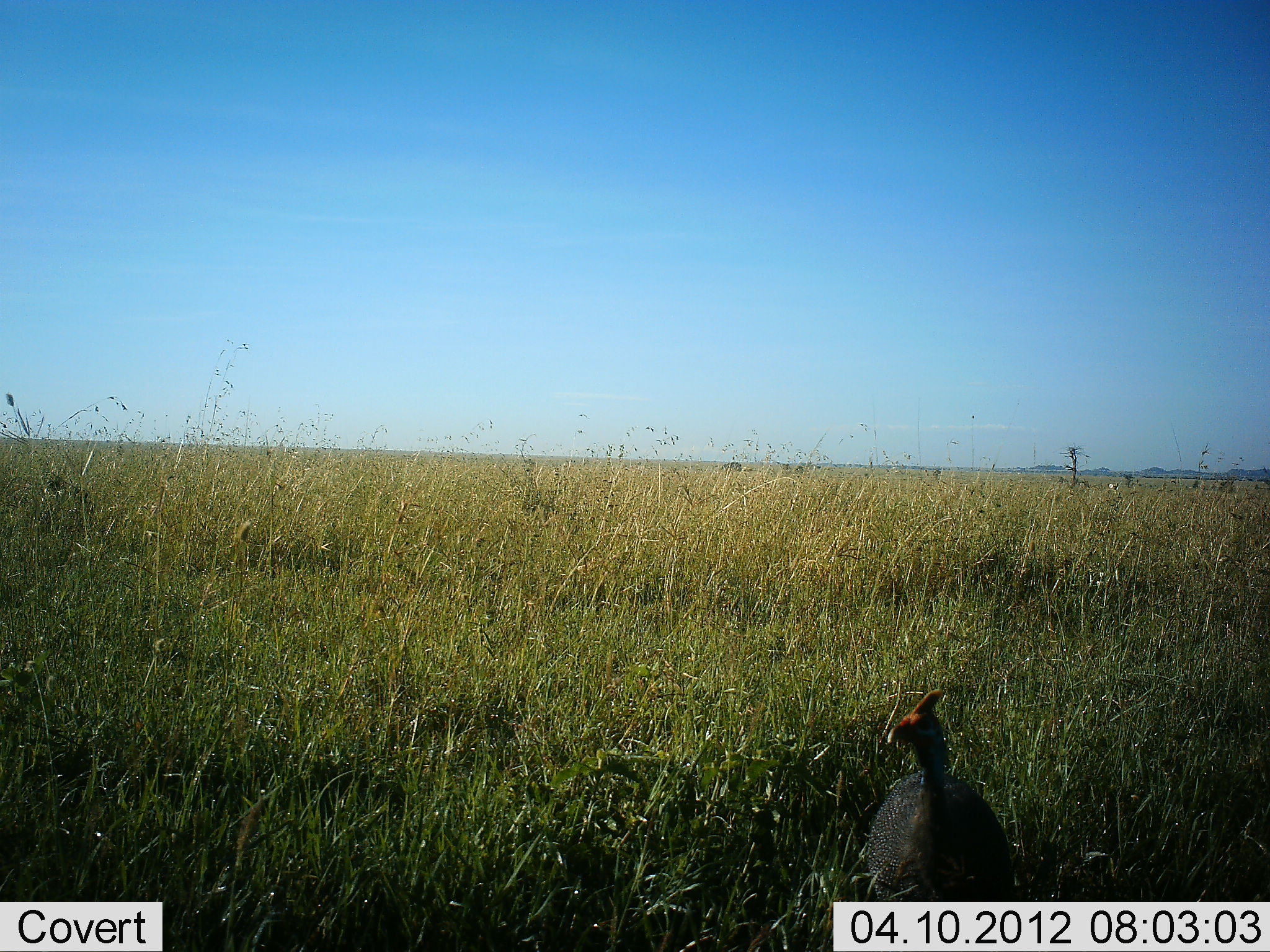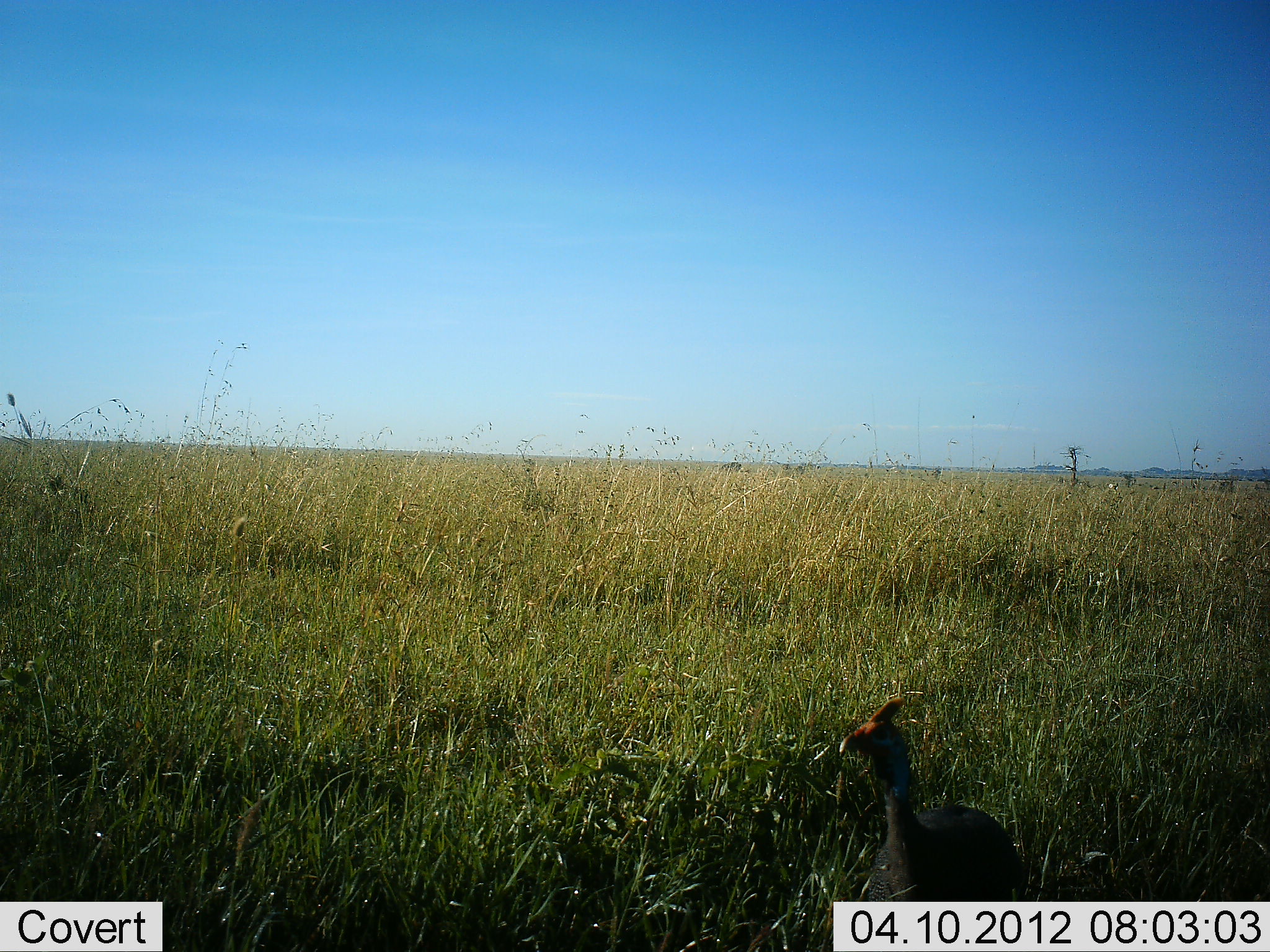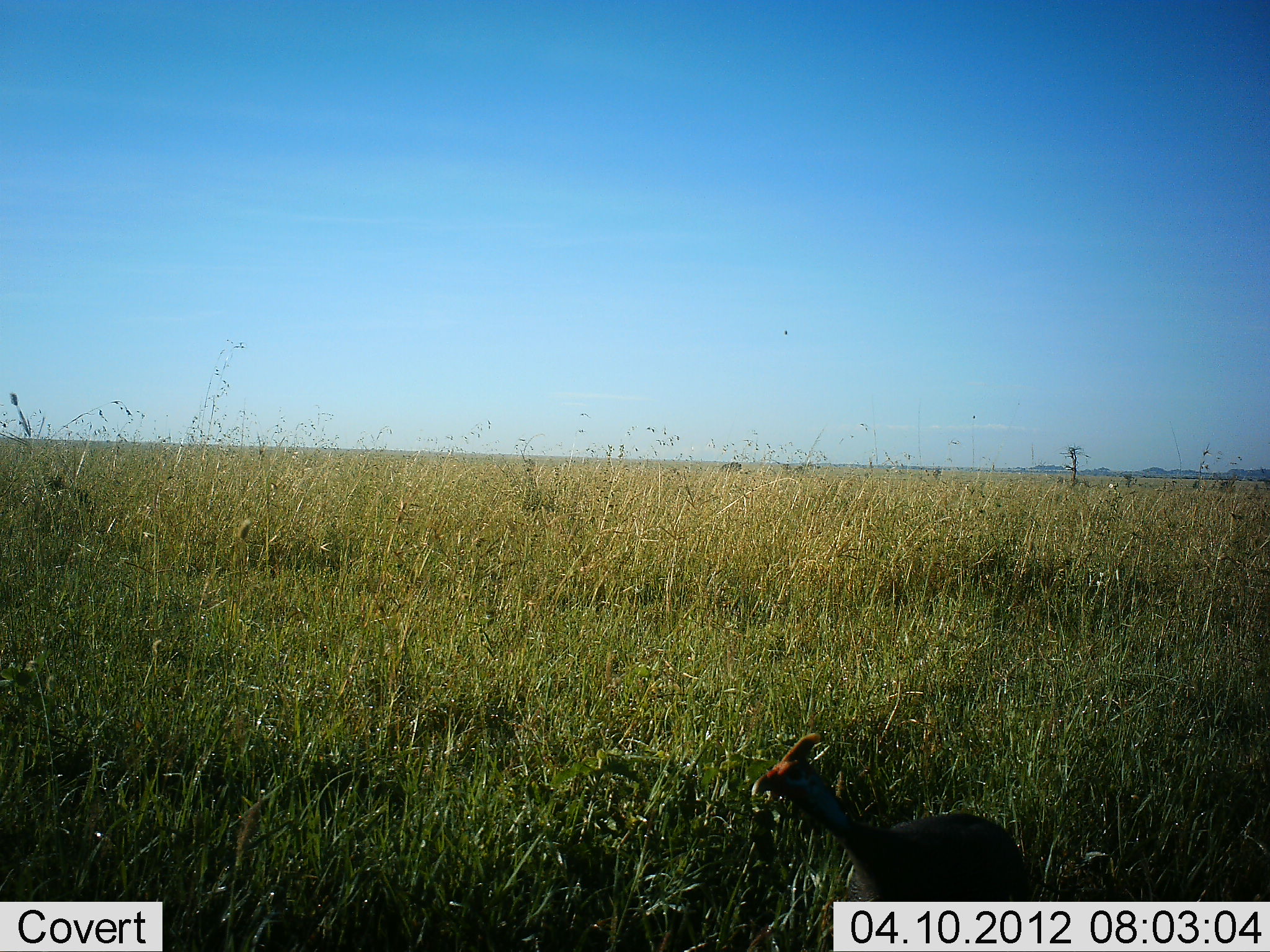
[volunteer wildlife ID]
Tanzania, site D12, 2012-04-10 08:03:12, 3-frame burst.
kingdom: Animalia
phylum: Chordata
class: Aves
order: Galliformes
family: Numididae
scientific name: Numididae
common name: guinea fowl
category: guineafowl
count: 1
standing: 50%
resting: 0%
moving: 45%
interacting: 0%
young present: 0%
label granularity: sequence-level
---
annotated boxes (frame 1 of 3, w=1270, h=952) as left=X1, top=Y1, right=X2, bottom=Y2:
animal: left=864, top=684, right=1016, bottom=901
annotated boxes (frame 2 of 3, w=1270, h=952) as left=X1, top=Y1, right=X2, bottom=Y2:
animal: left=837, top=695, right=1031, bottom=901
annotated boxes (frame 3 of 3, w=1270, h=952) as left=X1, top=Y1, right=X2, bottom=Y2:
animal: left=750, top=731, right=1035, bottom=902